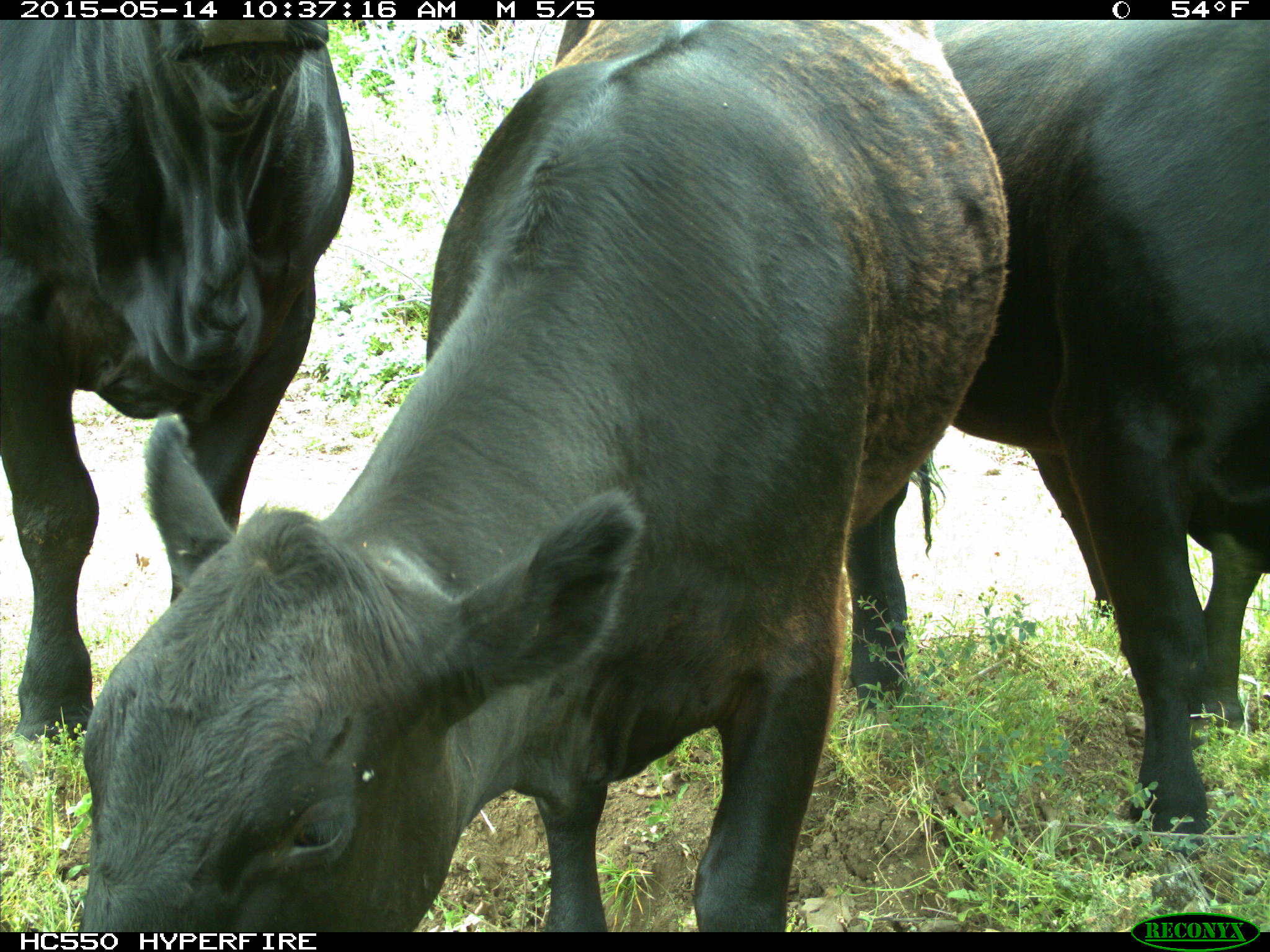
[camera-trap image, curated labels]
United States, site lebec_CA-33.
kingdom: Animalia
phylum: Chordata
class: Mammalia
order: Artiodactyla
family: Bovidae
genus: Bos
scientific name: Bos taurus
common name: domestic cow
Bos taurus (domestic cow).